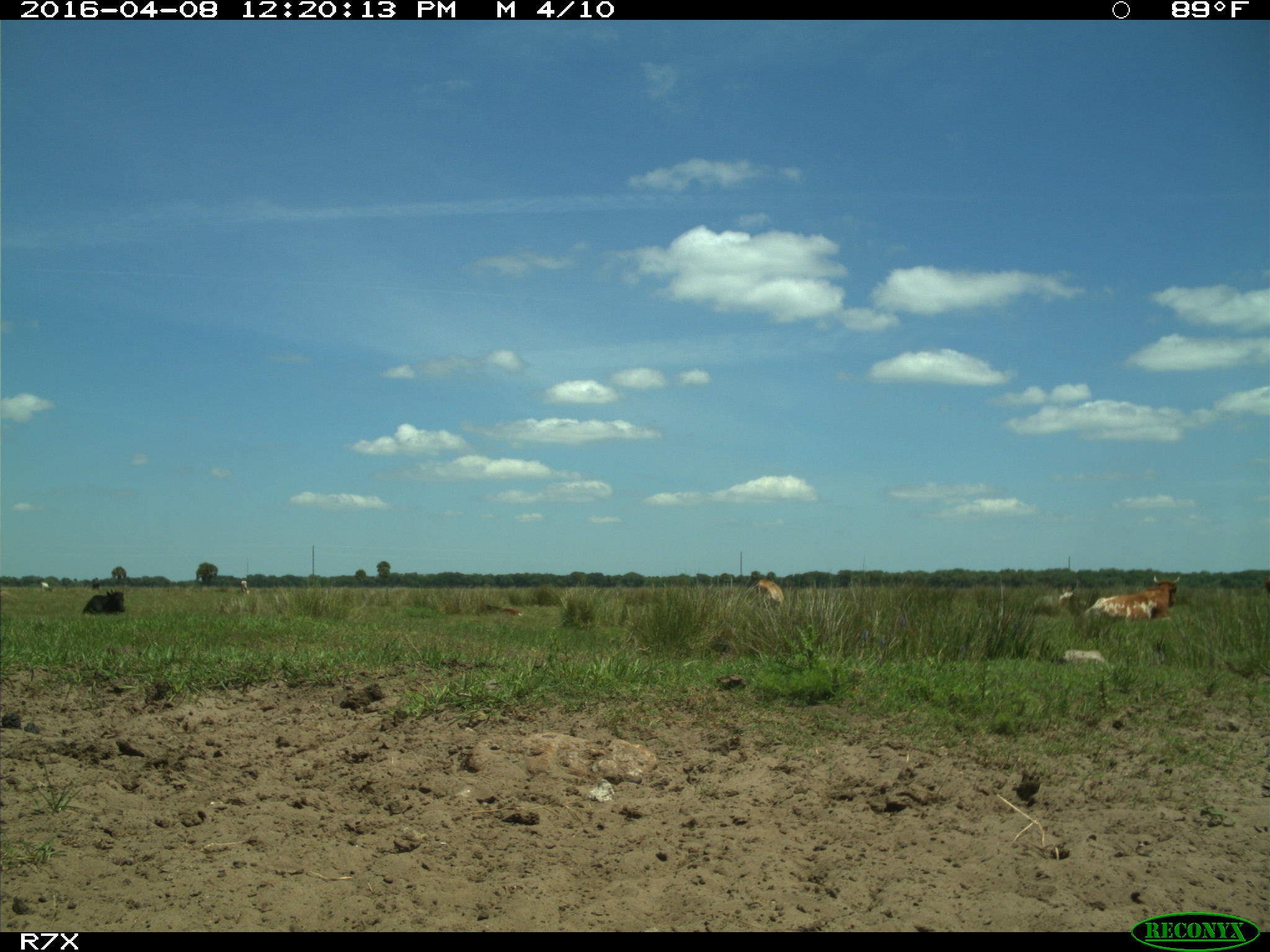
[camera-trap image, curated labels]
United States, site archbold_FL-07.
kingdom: Animalia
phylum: Chordata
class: Mammalia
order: Artiodactyla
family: Bovidae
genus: Bos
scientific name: Bos taurus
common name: domestic cow